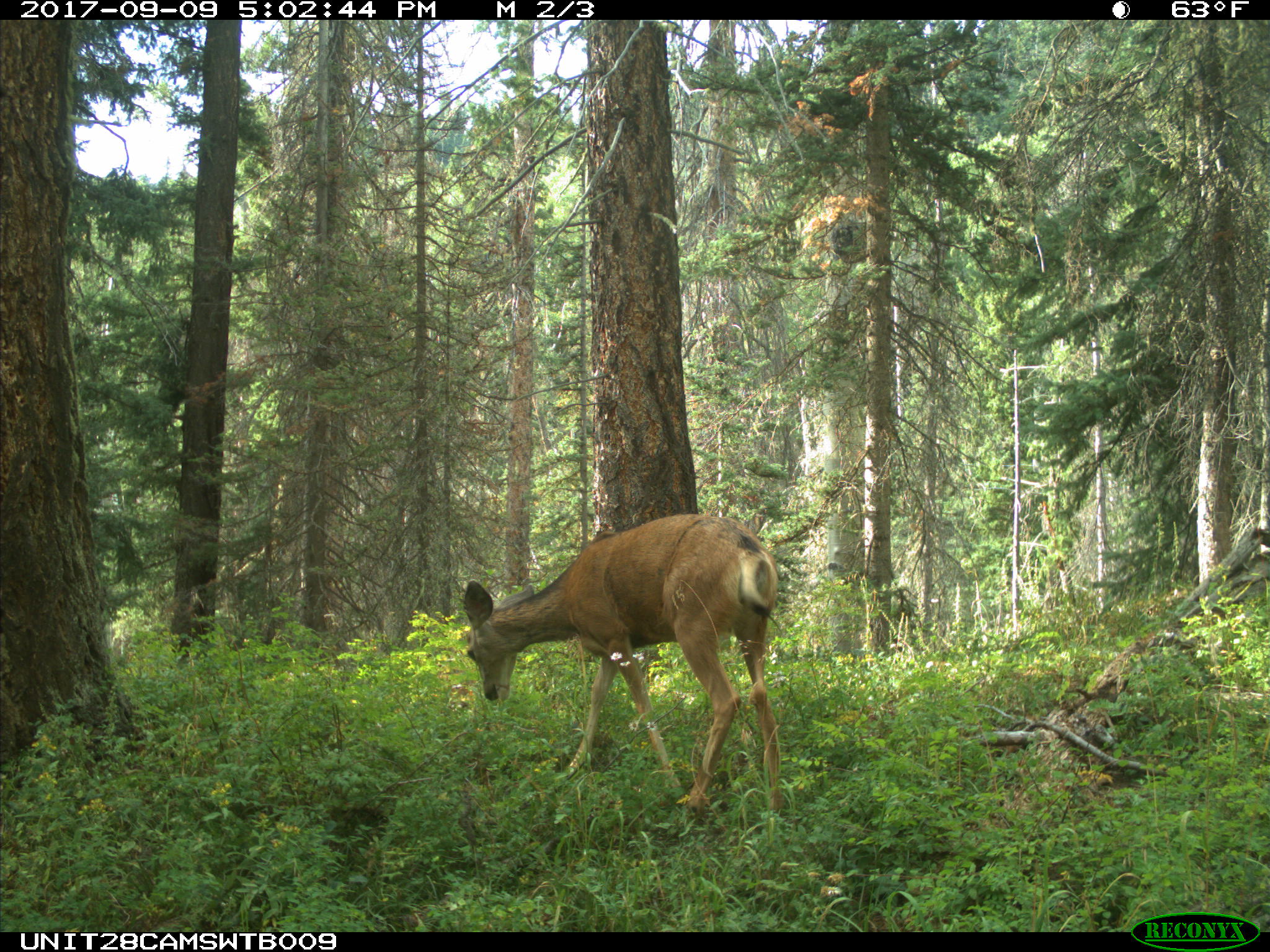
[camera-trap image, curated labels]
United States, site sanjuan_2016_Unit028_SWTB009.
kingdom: Animalia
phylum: Chordata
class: Mammalia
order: Artiodactyla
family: Cervidae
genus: Odocoileus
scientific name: Odocoileus hemionus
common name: mule deer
Odocoileus hemionus (mule deer).